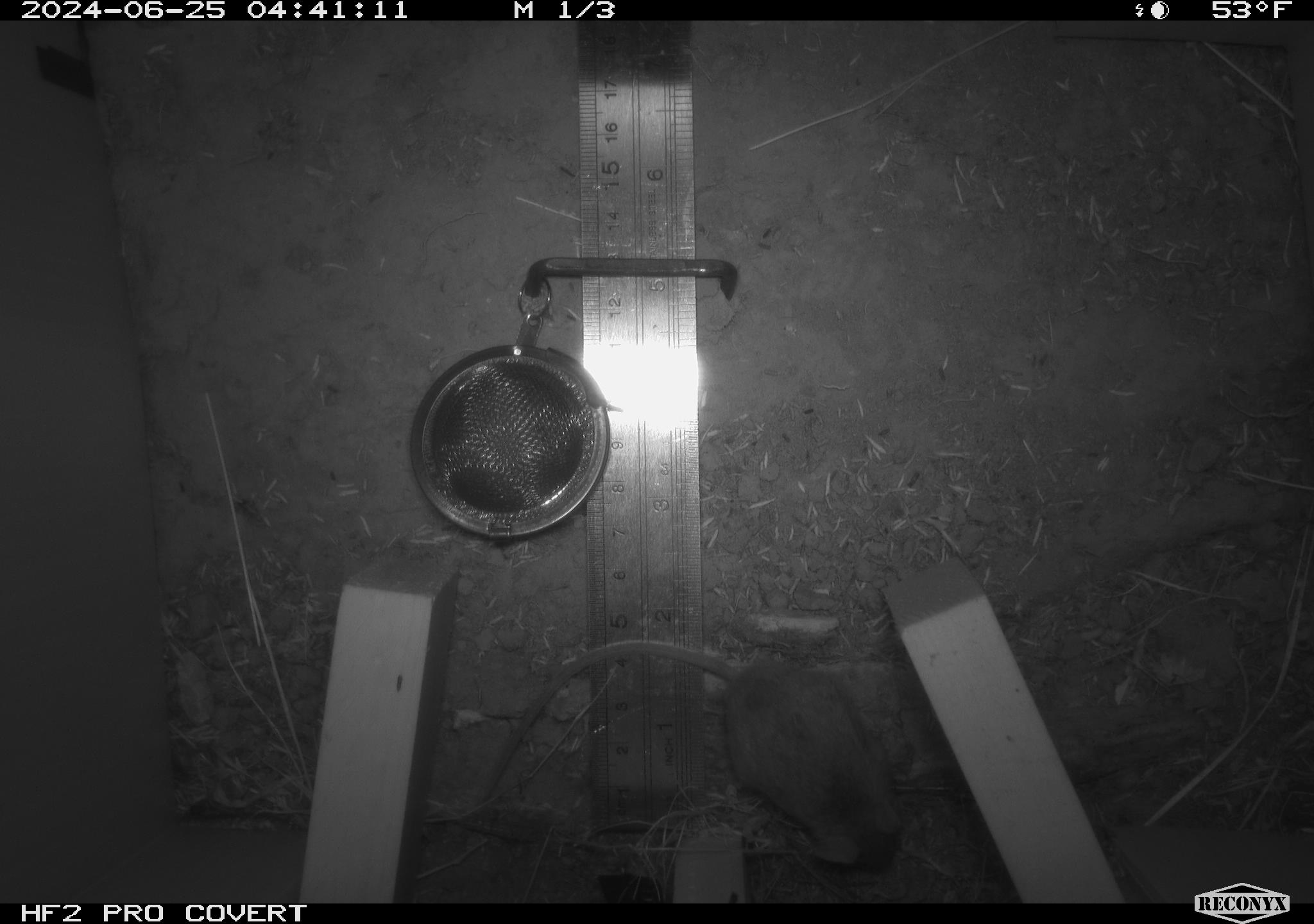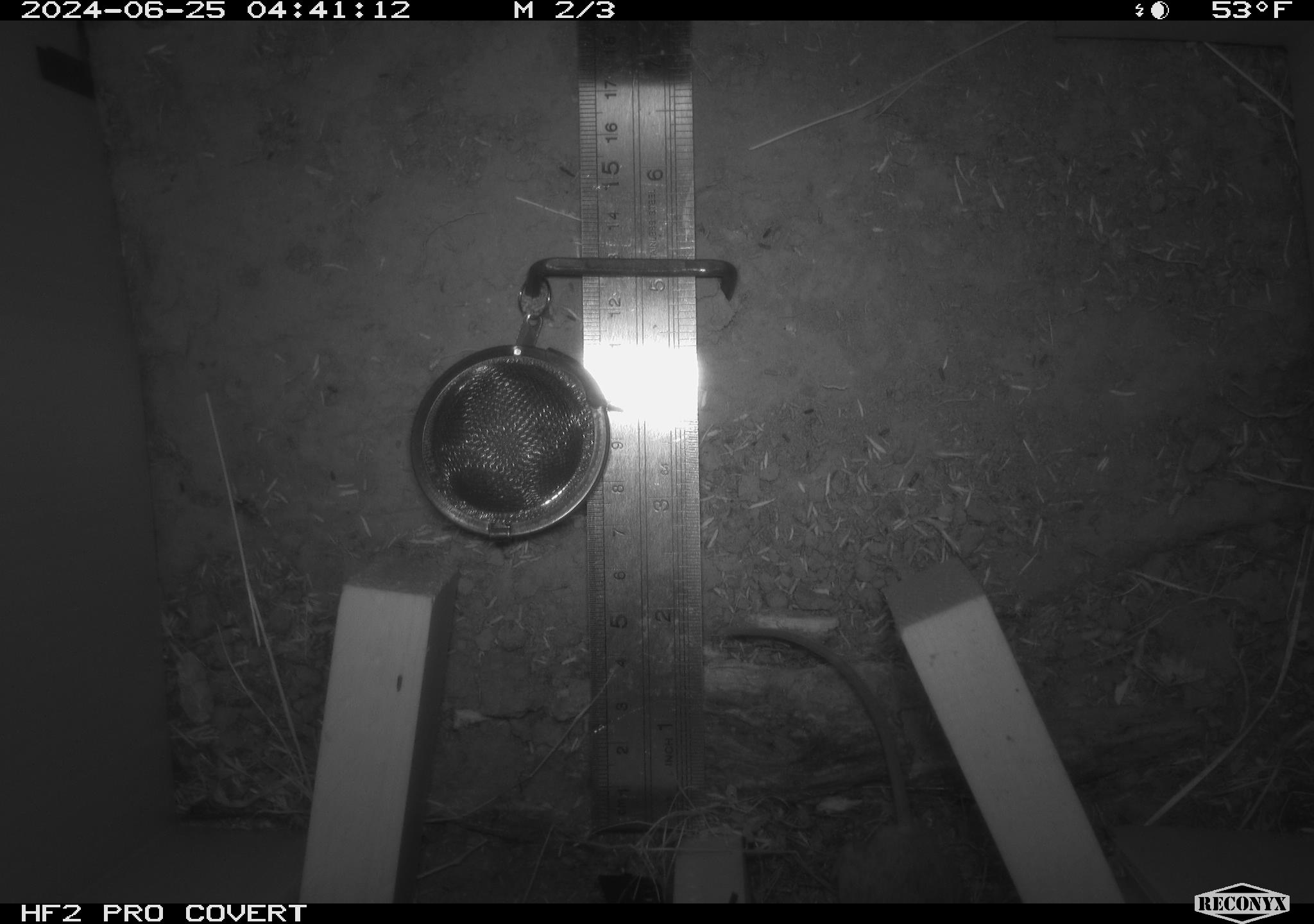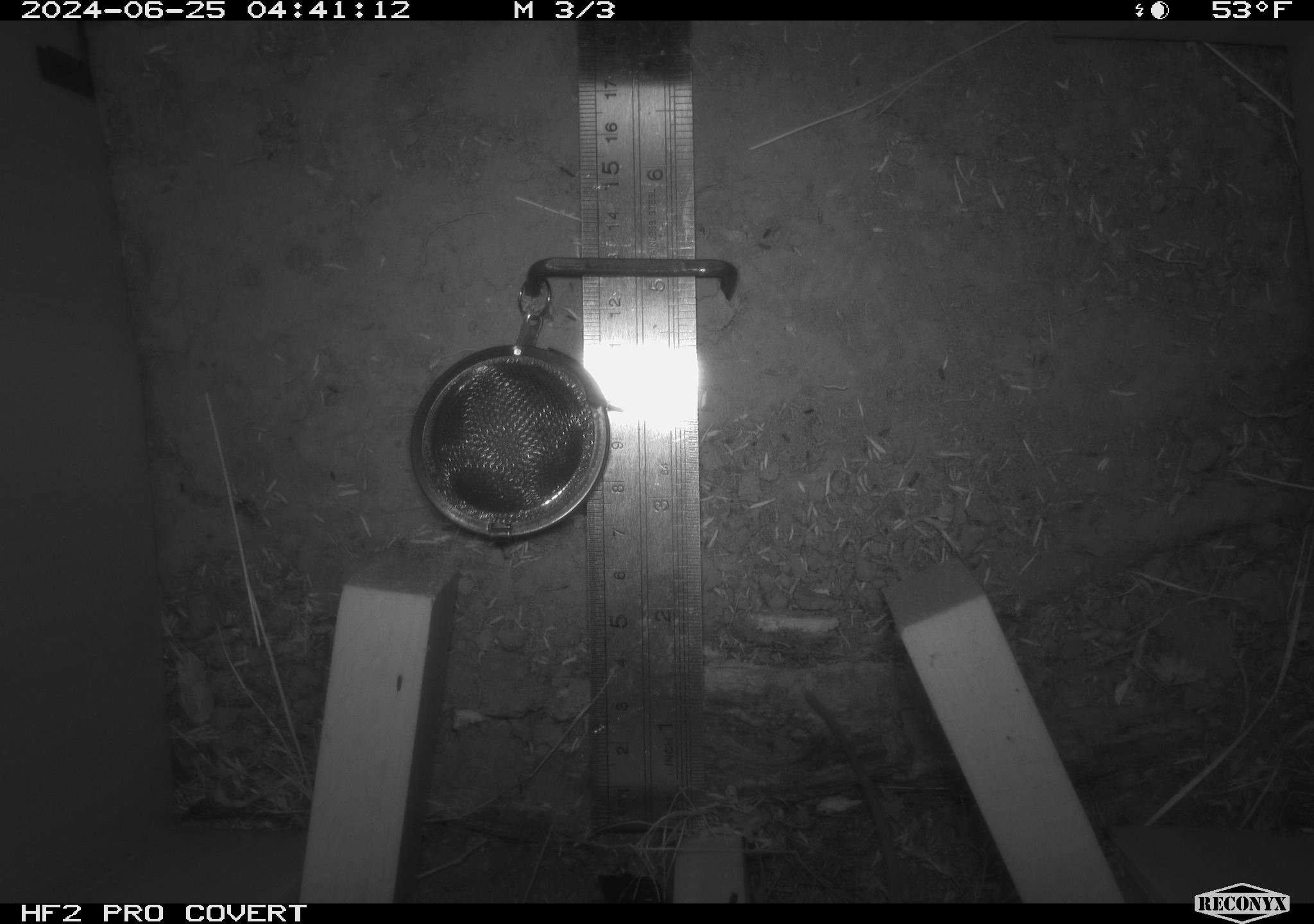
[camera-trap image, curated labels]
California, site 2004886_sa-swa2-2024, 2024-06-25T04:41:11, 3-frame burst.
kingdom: Animalia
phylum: Chordata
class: Mammalia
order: Rodentia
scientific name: Rodentia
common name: mouse species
Mouse species (Rodentia).